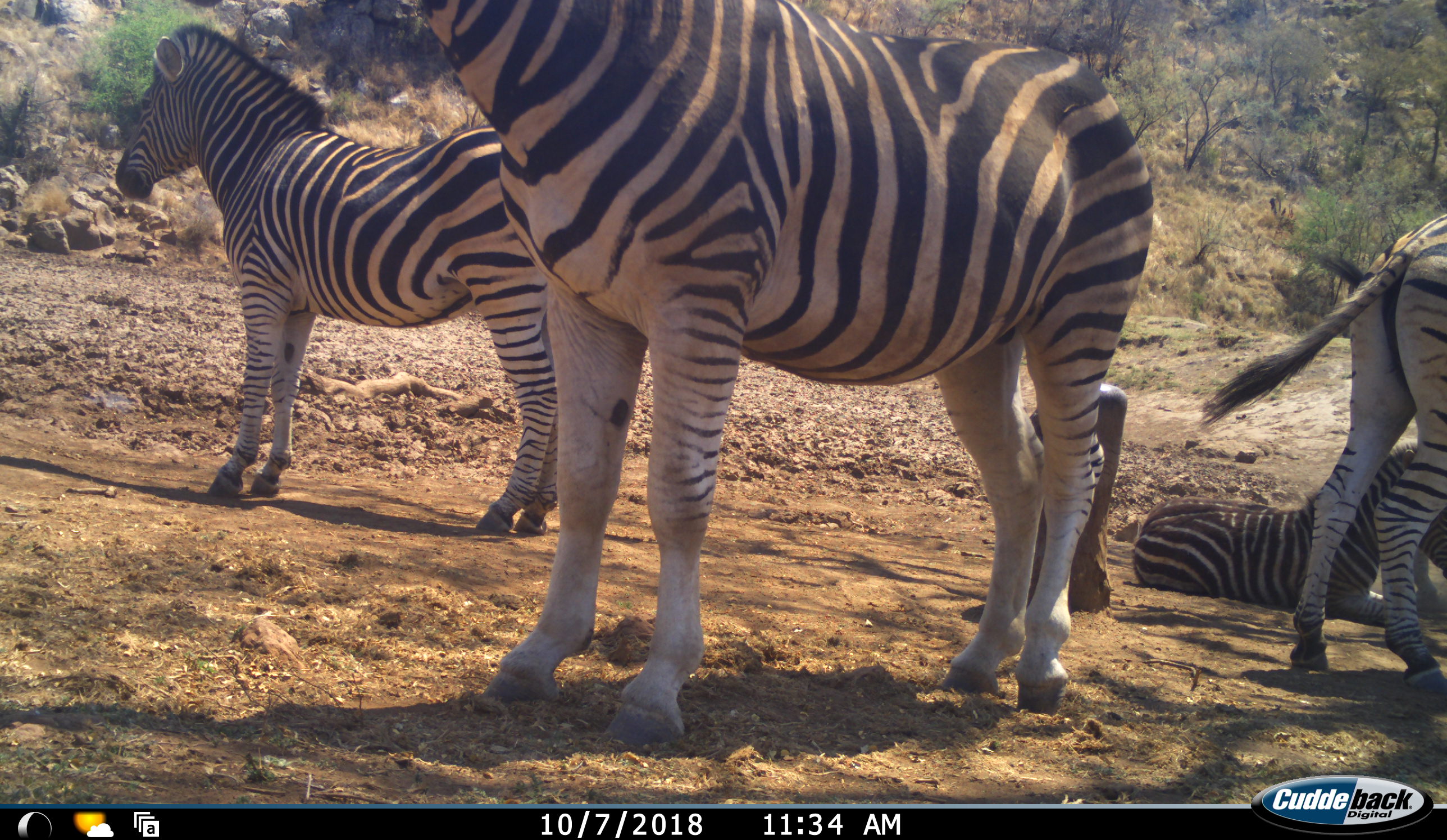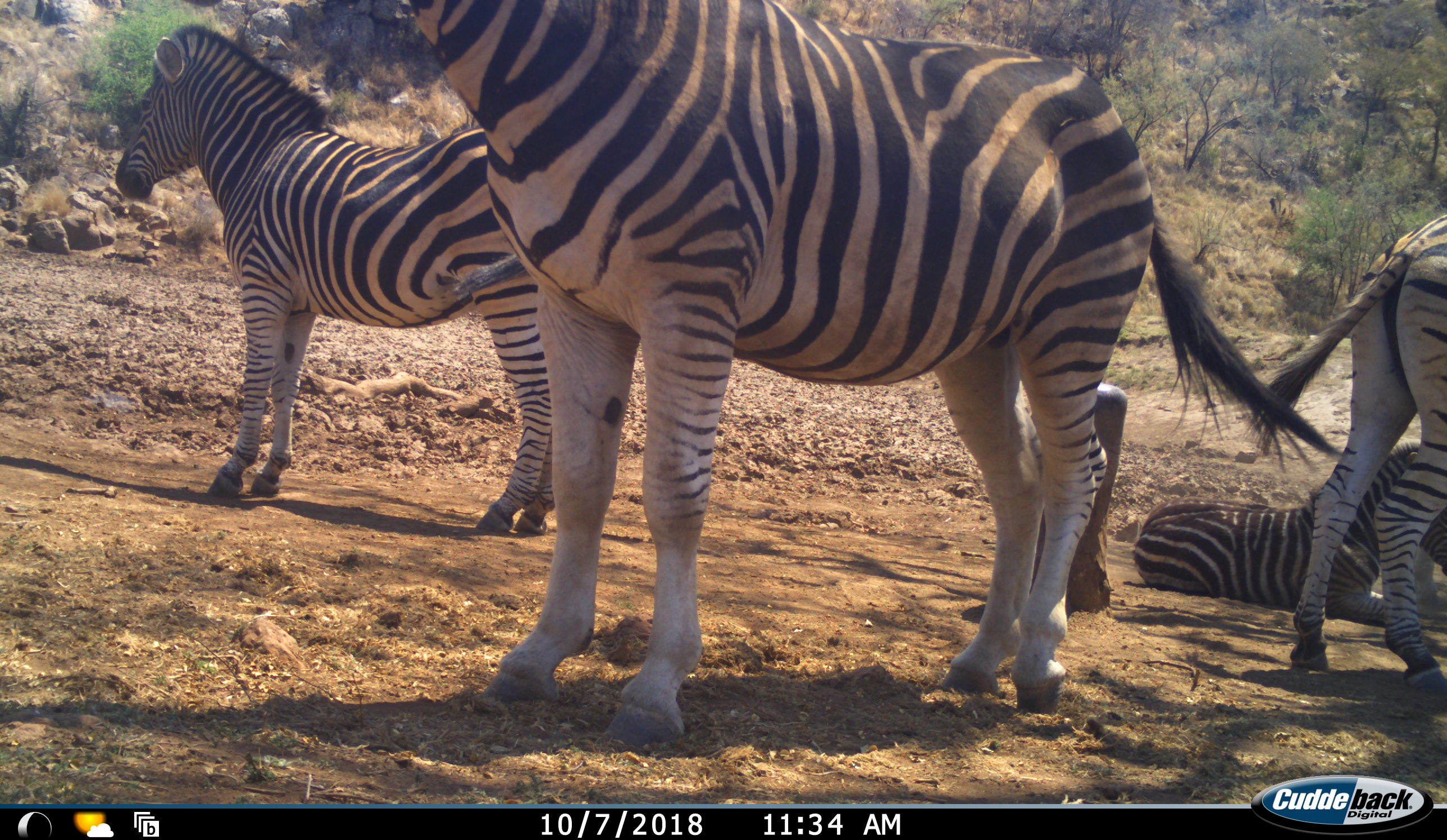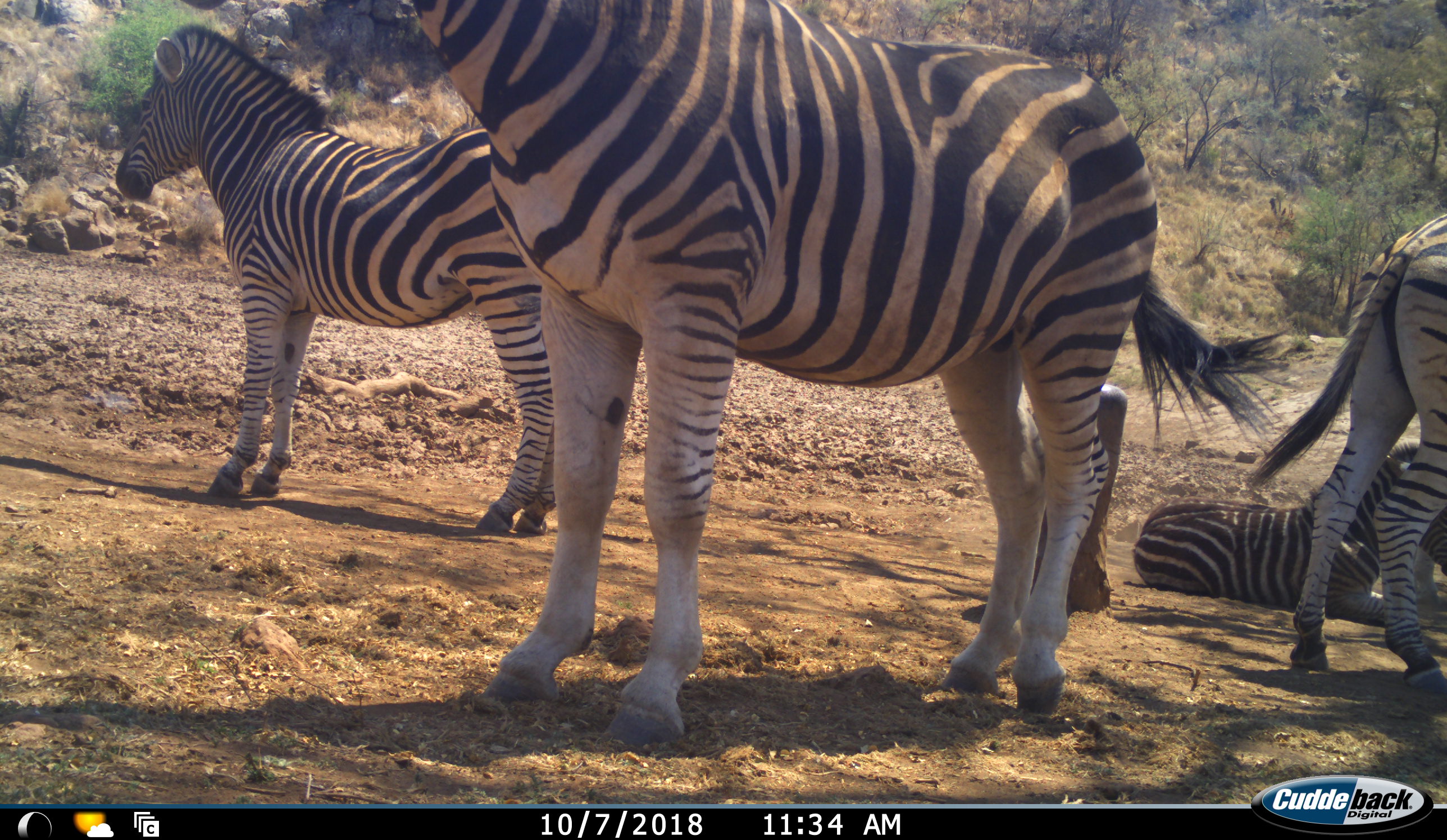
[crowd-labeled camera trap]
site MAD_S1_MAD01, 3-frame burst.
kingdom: Animalia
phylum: Chordata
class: Mammalia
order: Perissodactyla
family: Equidae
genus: Equus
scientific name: Equus quagga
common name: plains zebra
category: zebraplains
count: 4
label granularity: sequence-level